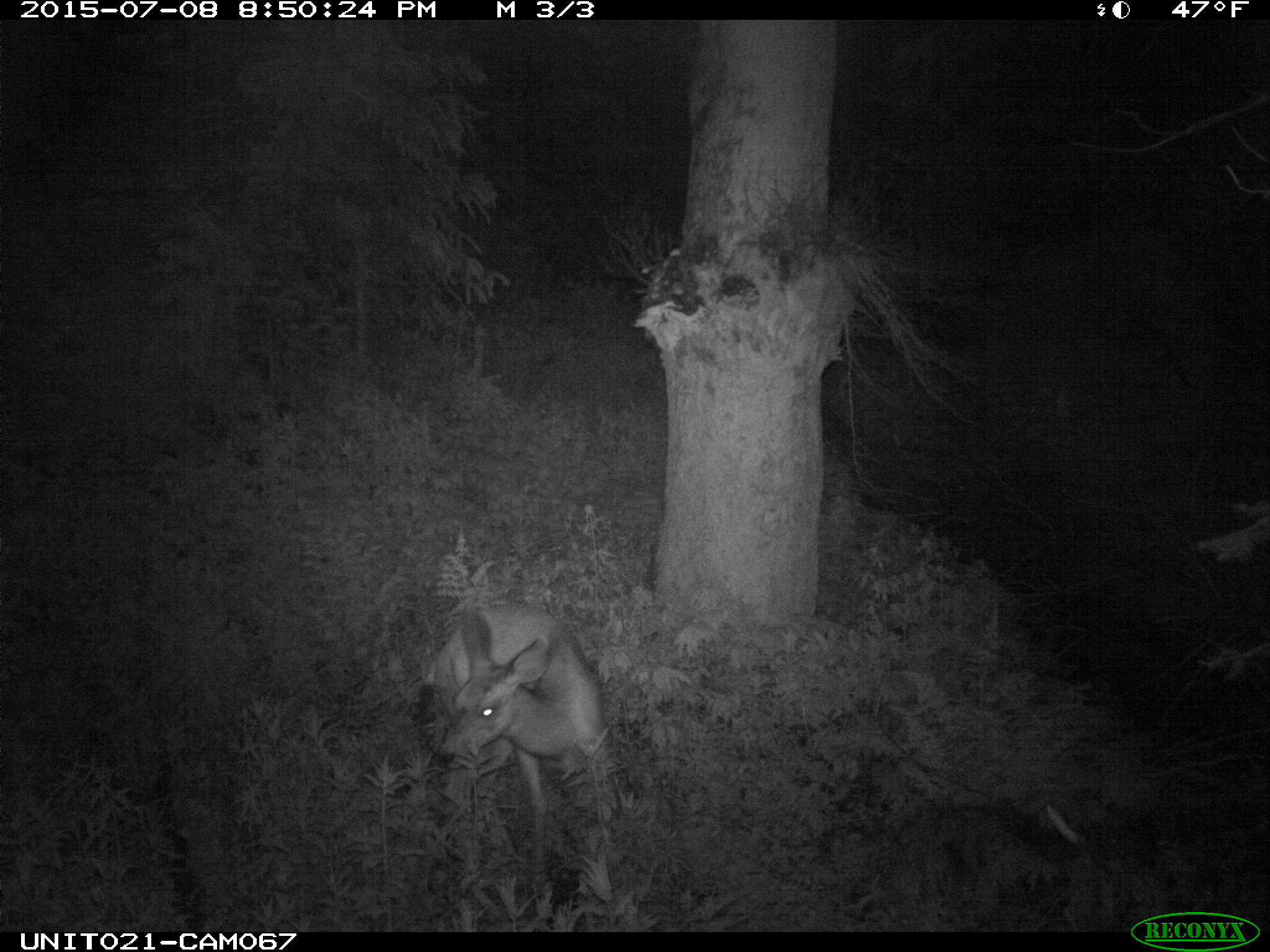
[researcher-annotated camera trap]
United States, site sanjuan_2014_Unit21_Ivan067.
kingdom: Animalia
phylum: Chordata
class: Mammalia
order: Artiodactyla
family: Cervidae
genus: Odocoileus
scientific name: Odocoileus hemionus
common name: mule deer